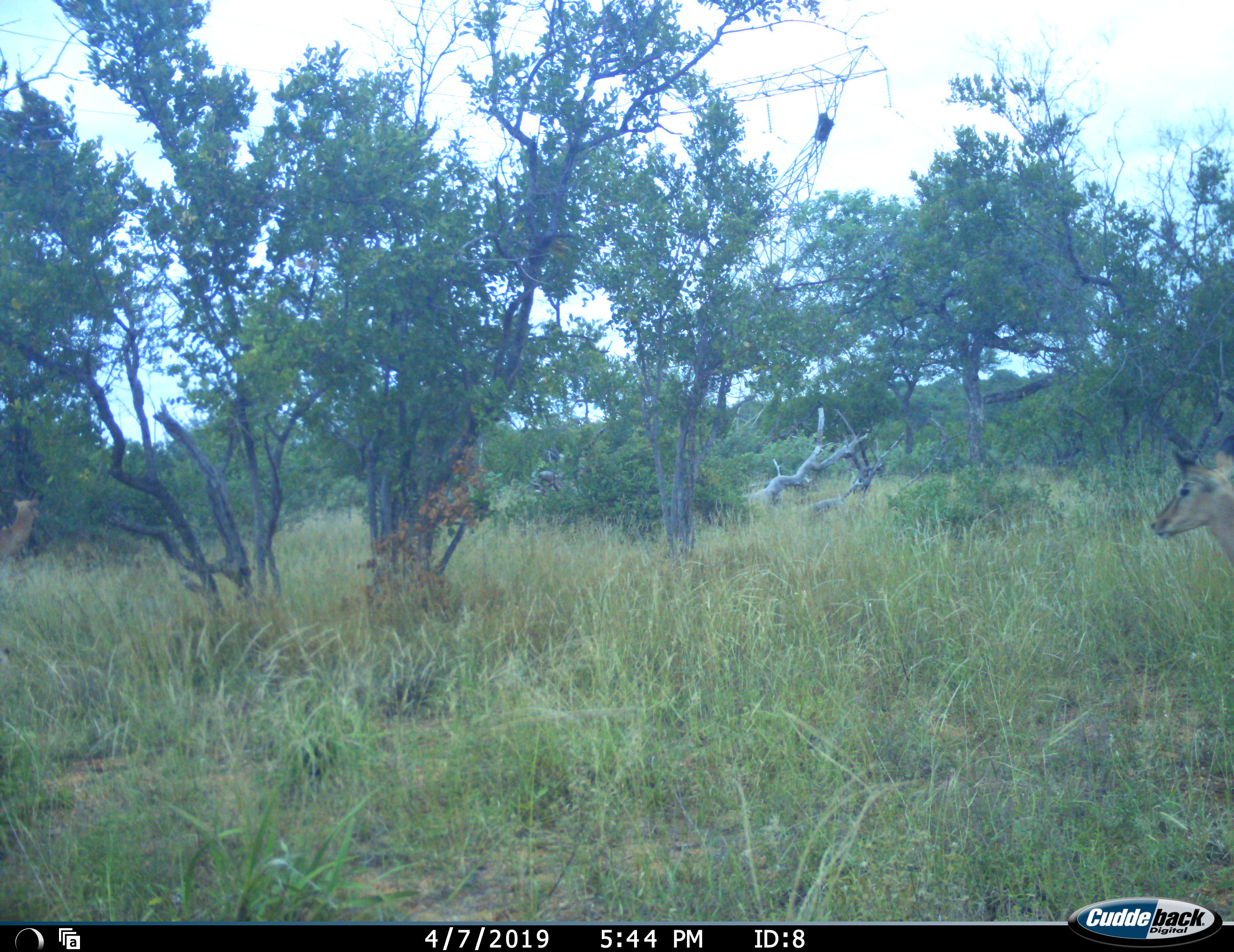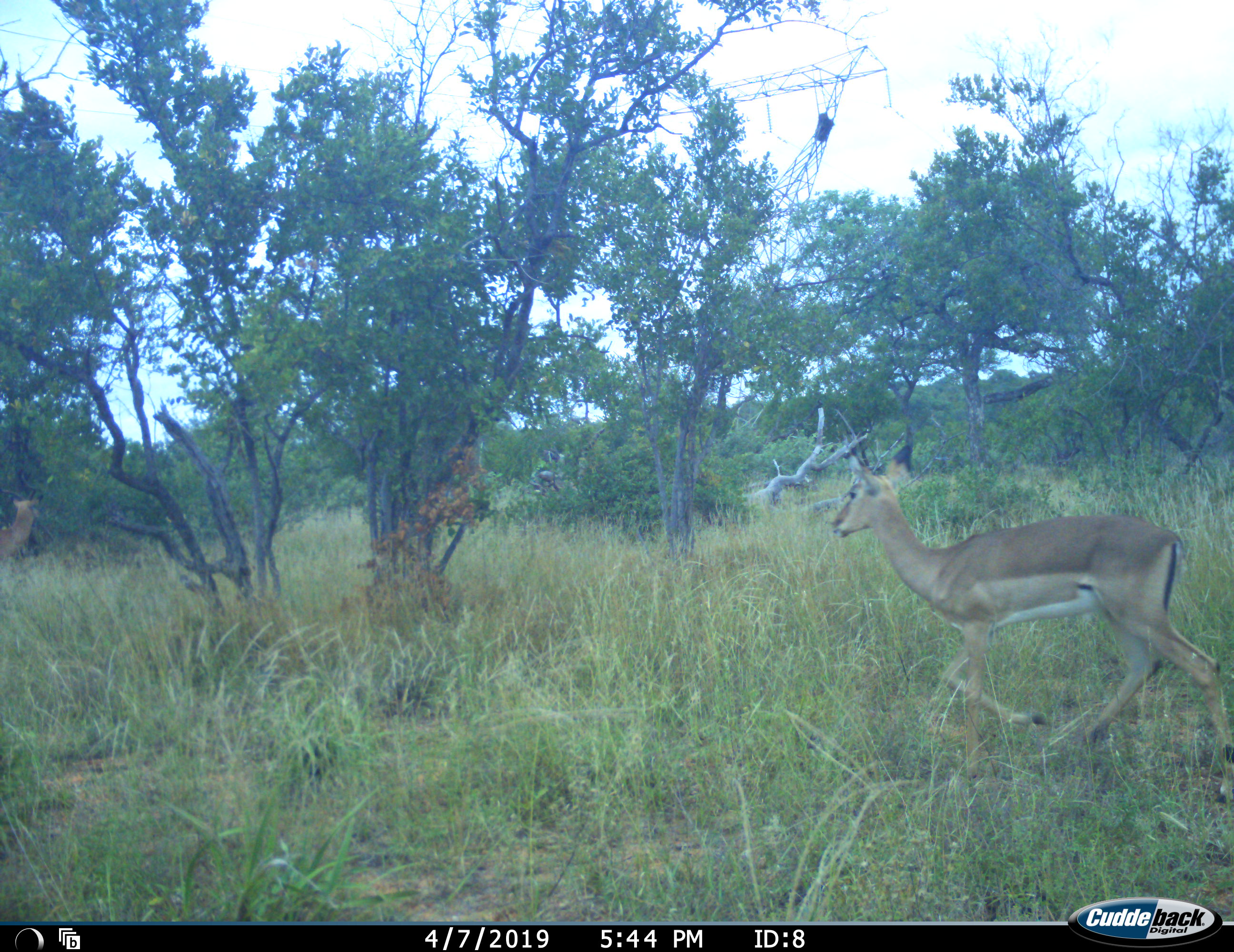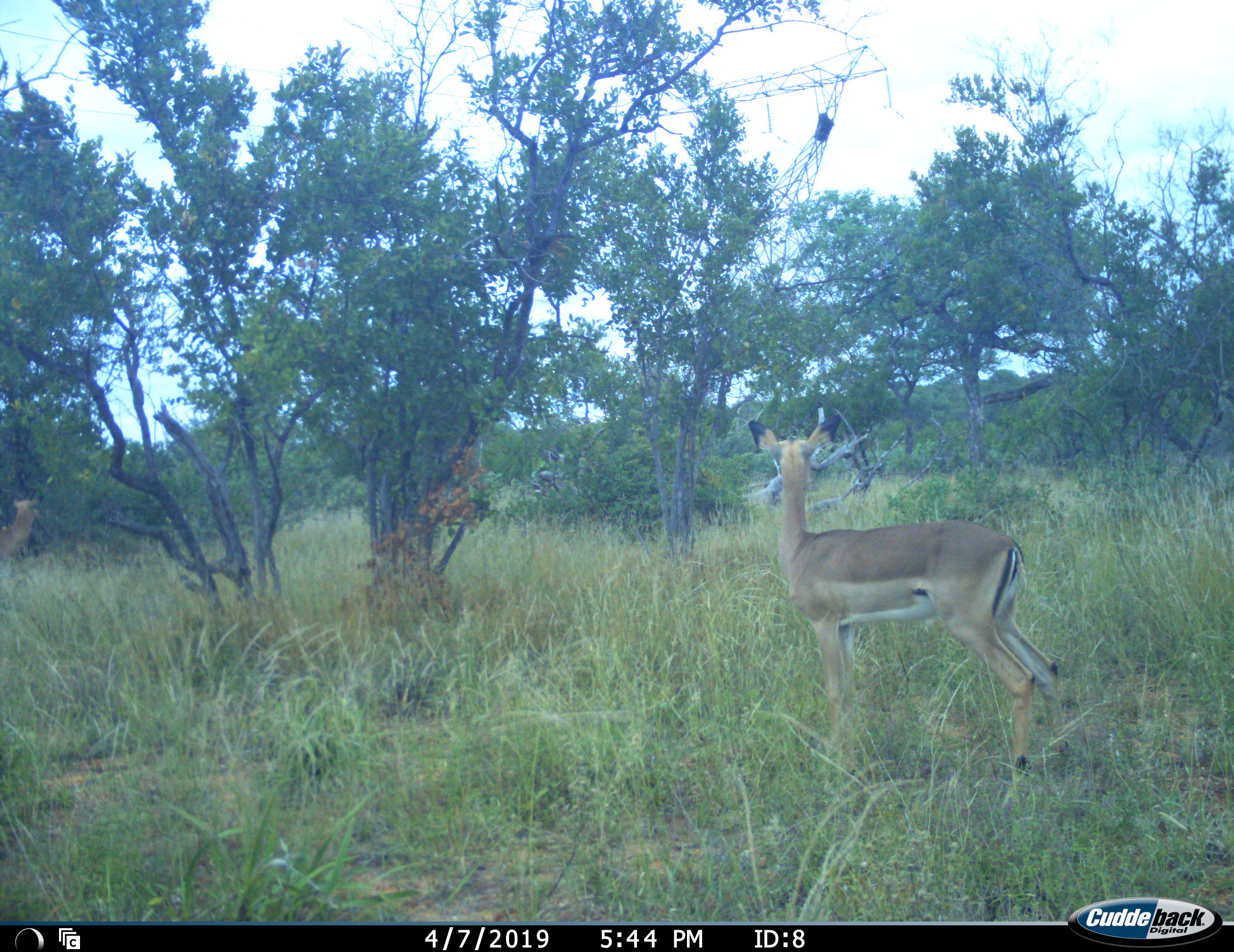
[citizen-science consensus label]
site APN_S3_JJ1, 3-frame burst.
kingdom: Animalia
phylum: Chordata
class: Mammalia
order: Artiodactyla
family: Bovidae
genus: Aepyceros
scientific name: Aepyceros melampus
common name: impala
Impala (Aepyceros melampus), count 1. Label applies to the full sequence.